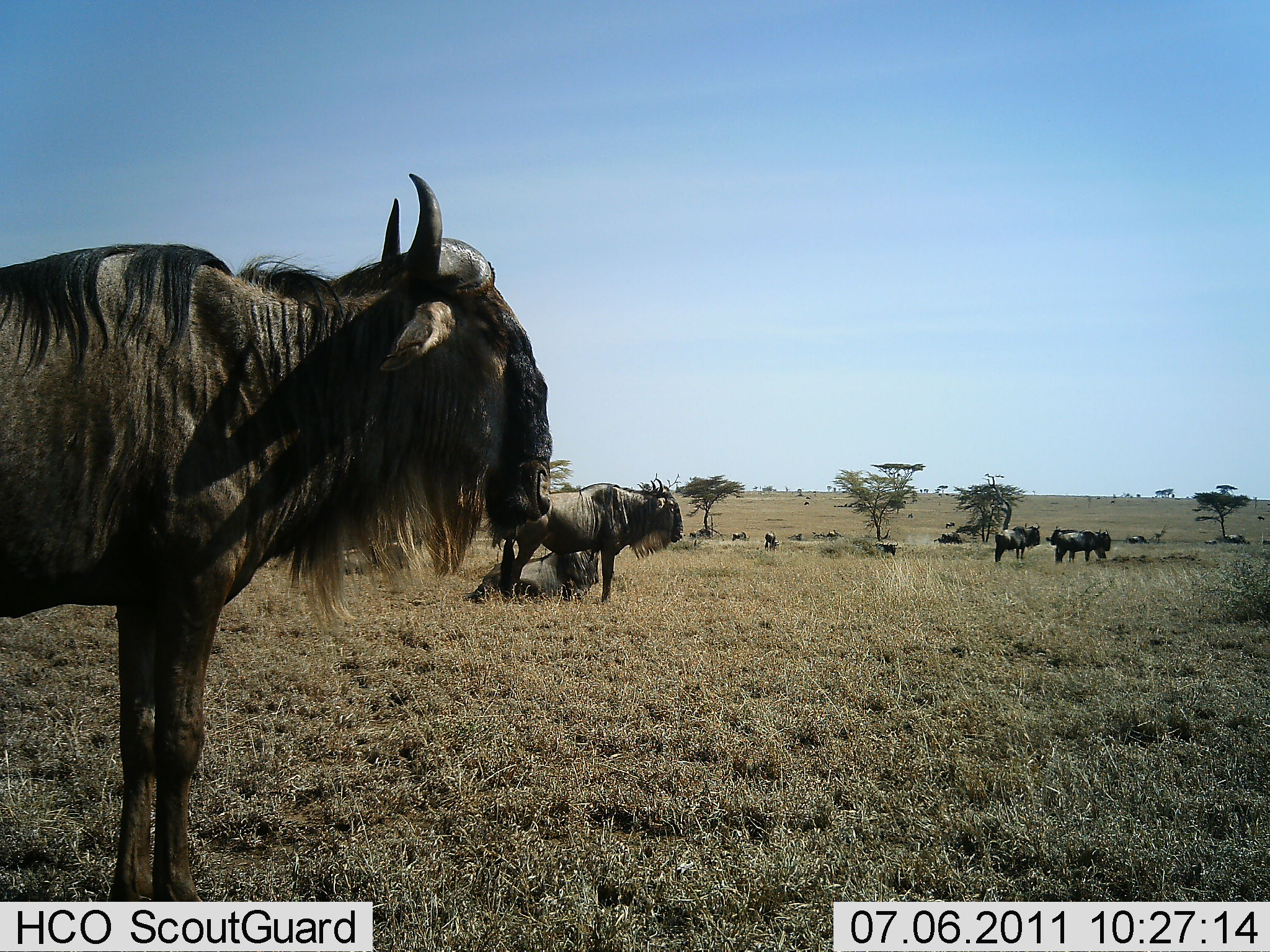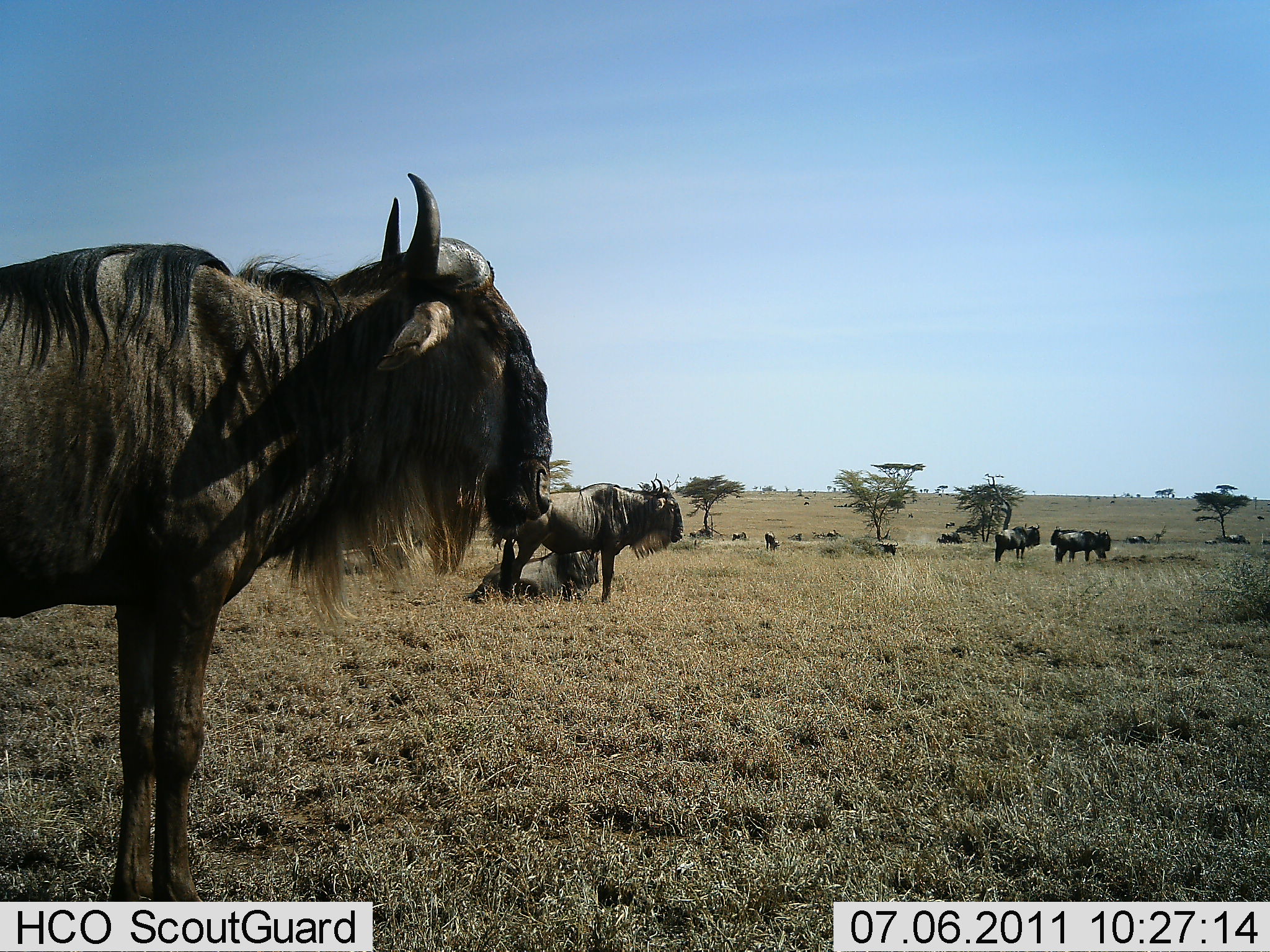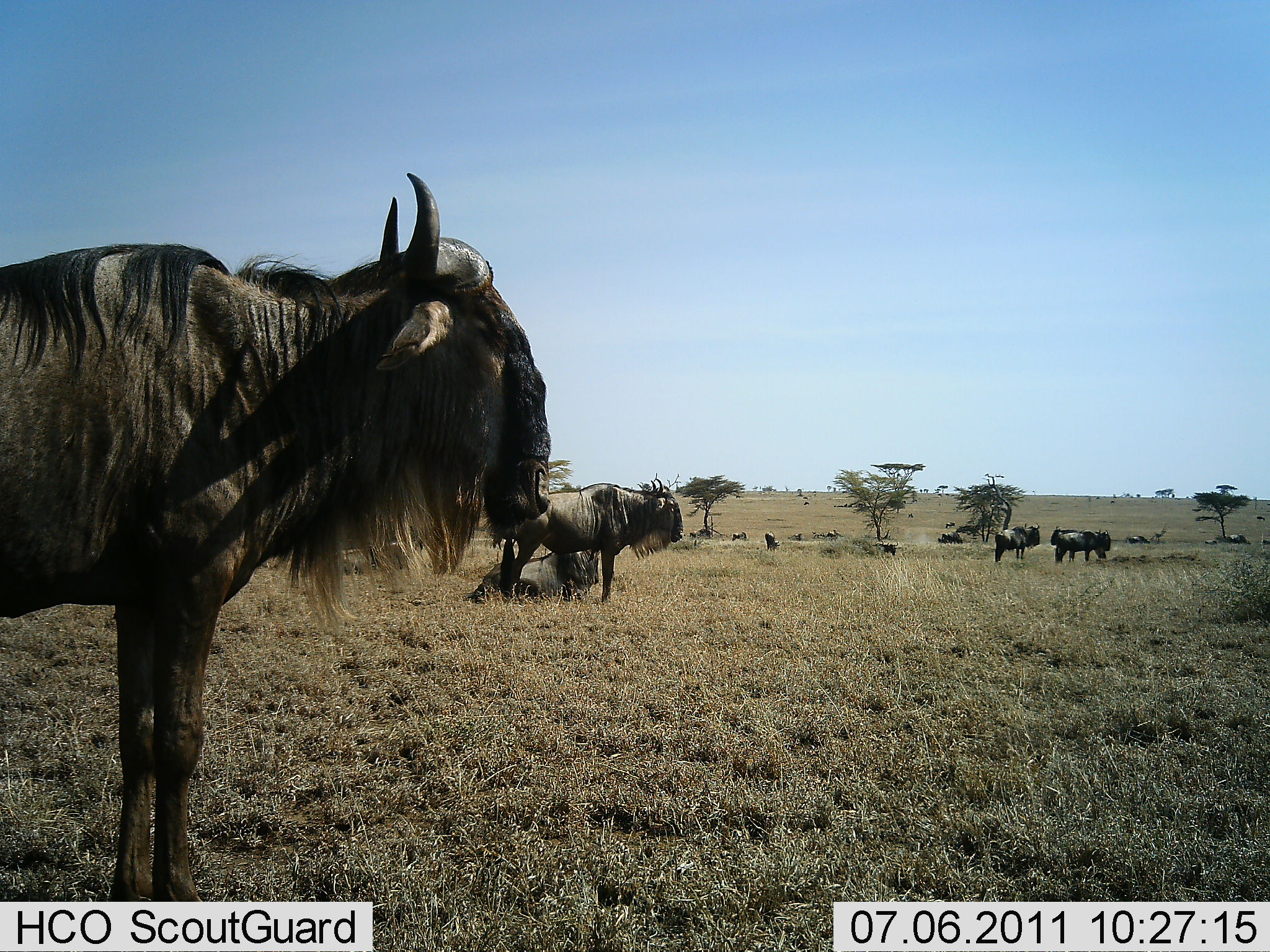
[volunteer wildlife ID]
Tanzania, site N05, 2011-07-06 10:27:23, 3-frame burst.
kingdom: Animalia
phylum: Chordata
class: Mammalia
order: Artiodactyla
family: Bovidae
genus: Connochaetes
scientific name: Connochaetes taurinus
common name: blue wildebeest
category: wildebeest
Wildebeest (blue wildebeest) (Connochaetes taurinus), count 11-50. Behavior (volunteer vote fractions): standing 100%, resting 70%, moving 0%, interacting 0%. Young present (vote fraction): 0%. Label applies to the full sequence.